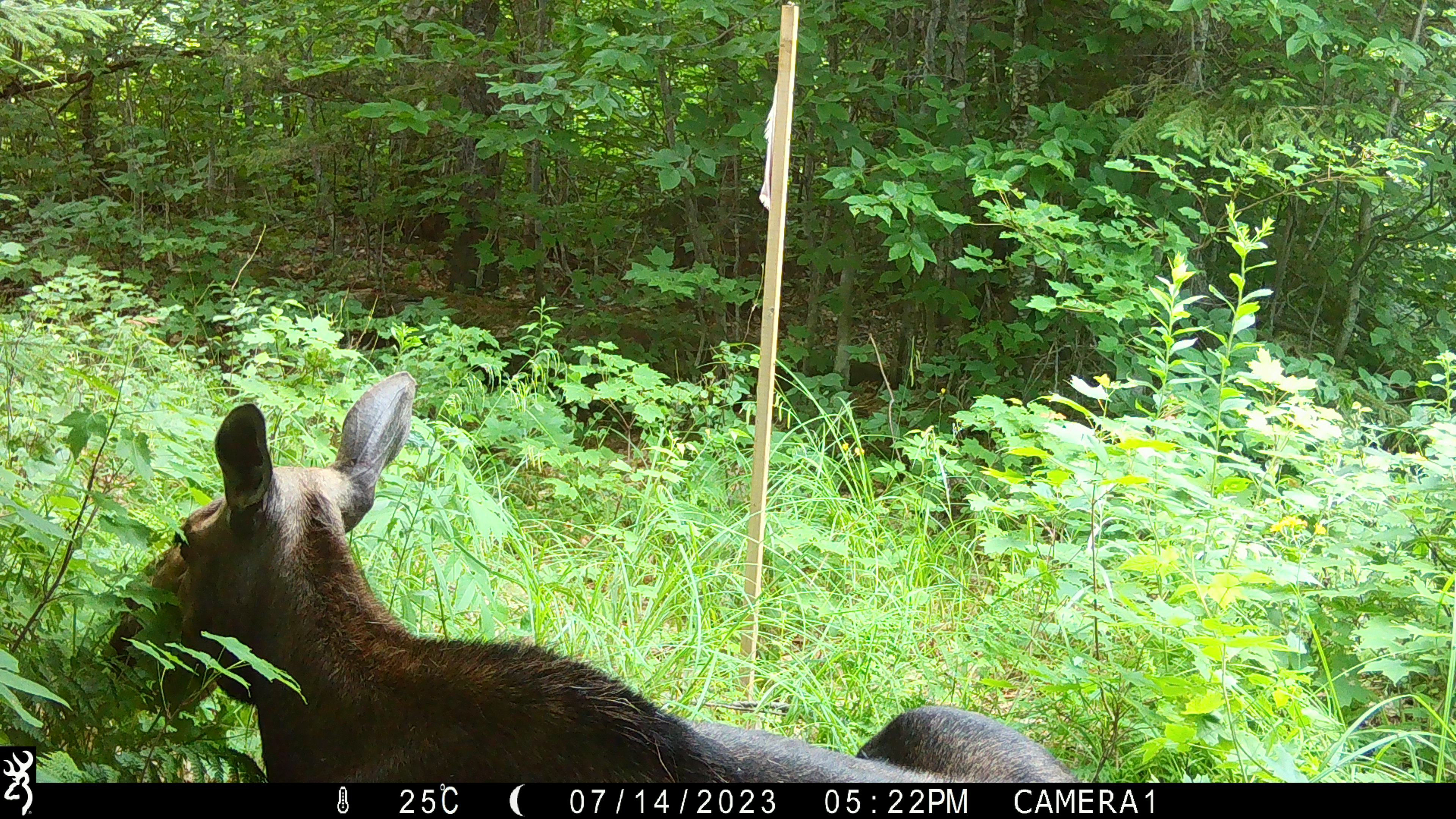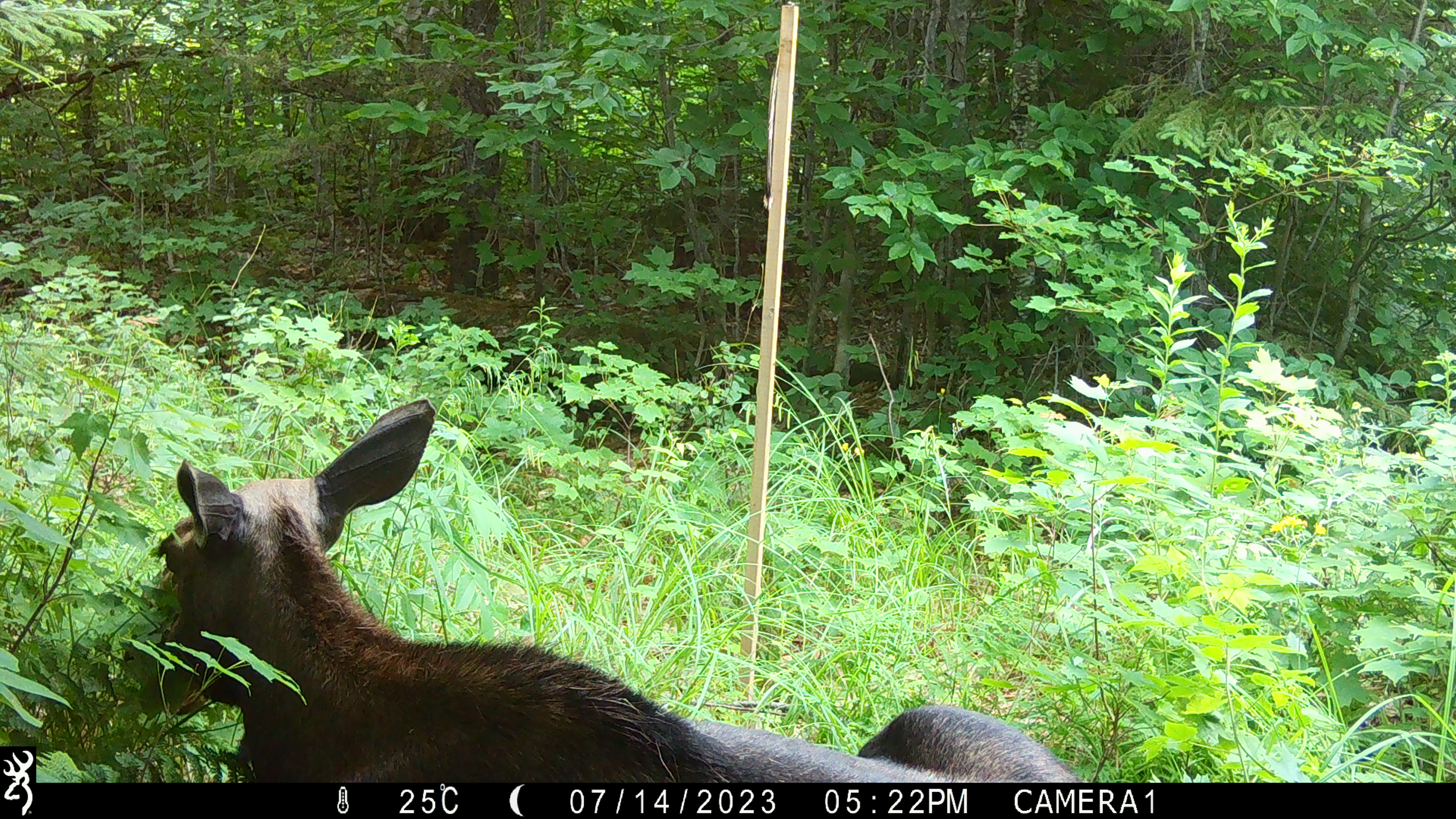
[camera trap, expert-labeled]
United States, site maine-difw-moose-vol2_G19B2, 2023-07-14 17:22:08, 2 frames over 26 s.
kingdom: Animalia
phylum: Chordata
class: Mammalia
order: Artiodactyla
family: Cervidae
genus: Alces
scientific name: Alces alces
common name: moose